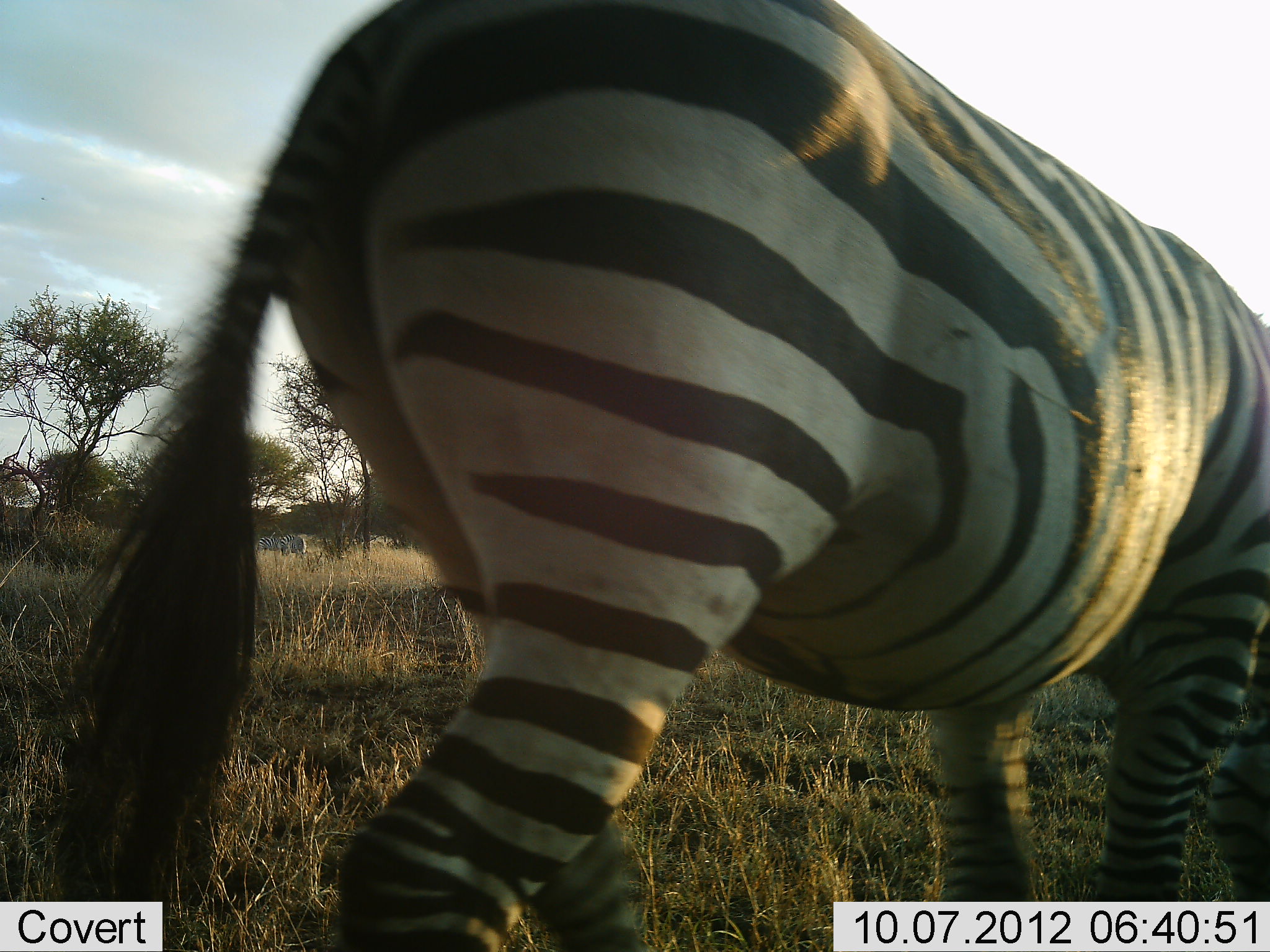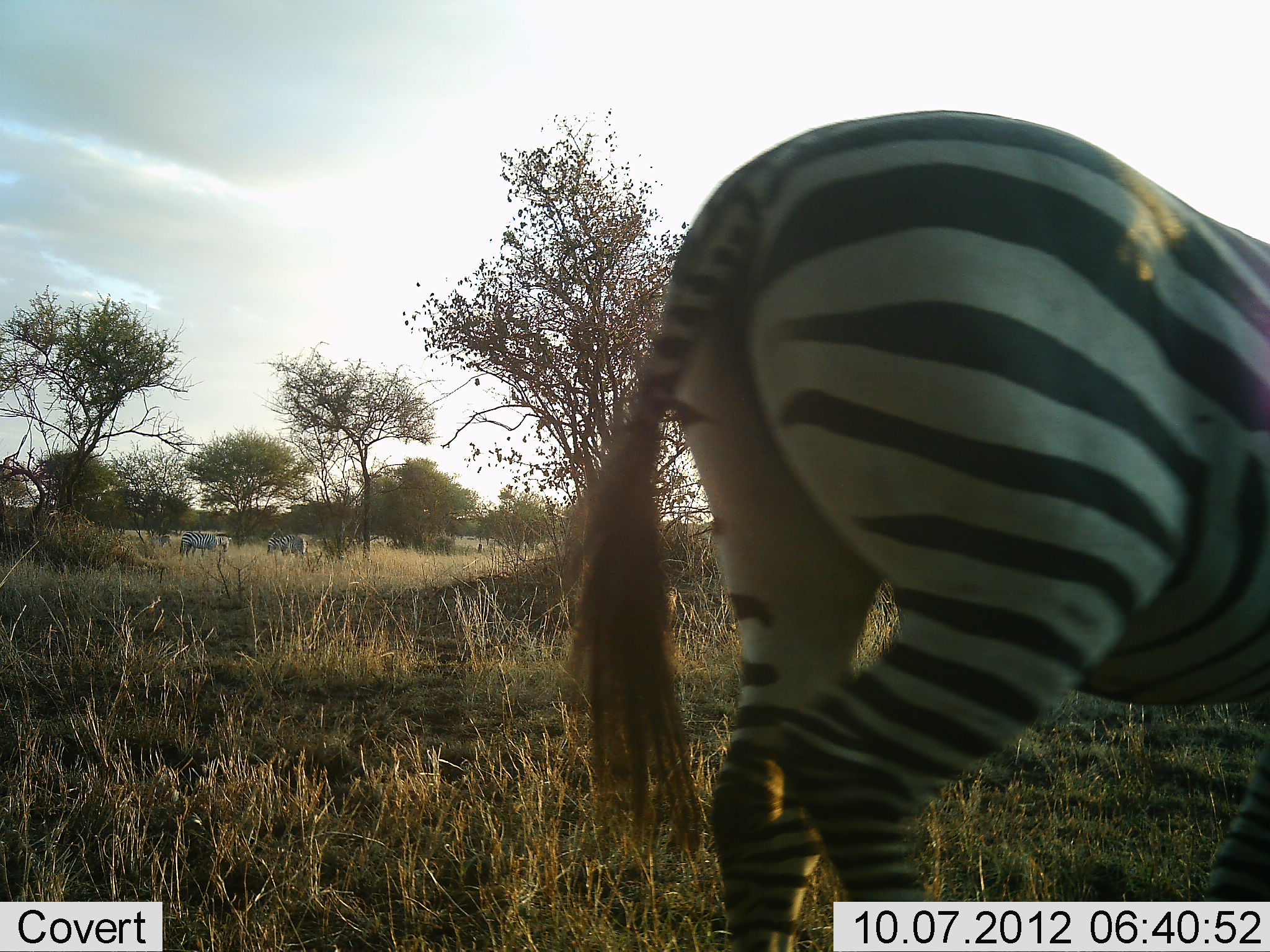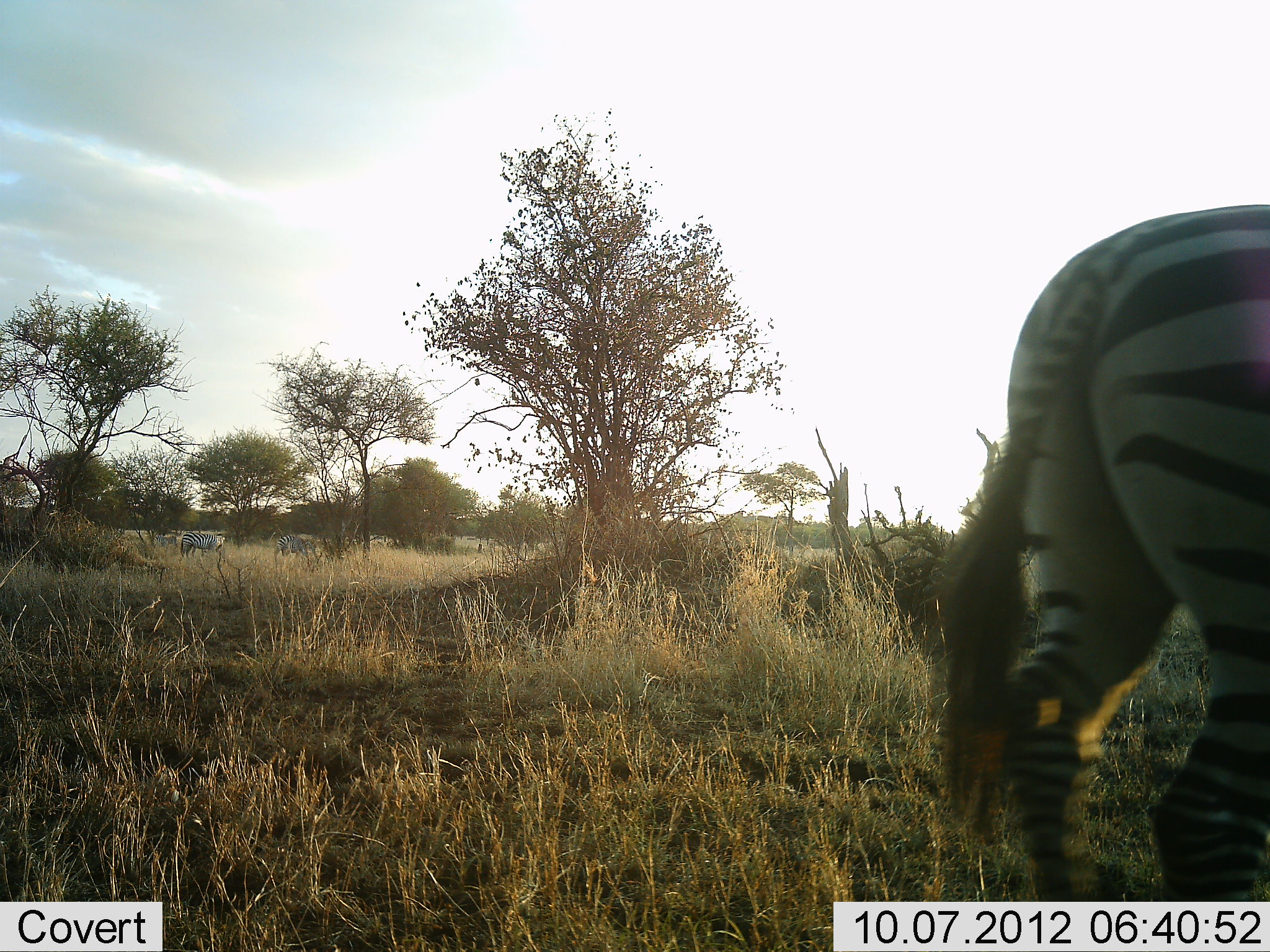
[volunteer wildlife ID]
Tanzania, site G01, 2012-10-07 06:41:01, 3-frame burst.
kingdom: Animalia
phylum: Chordata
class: Mammalia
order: Perissodactyla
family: Equidae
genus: Equus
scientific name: Equus quagga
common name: plains zebra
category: zebra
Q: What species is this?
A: Zebra (plains zebra) (Equus quagga).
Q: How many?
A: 3.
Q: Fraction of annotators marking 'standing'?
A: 50%.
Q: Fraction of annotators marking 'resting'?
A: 0%.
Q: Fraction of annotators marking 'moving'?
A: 90%.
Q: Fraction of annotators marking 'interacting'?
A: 0%.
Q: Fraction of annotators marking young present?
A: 0%.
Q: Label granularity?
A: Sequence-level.